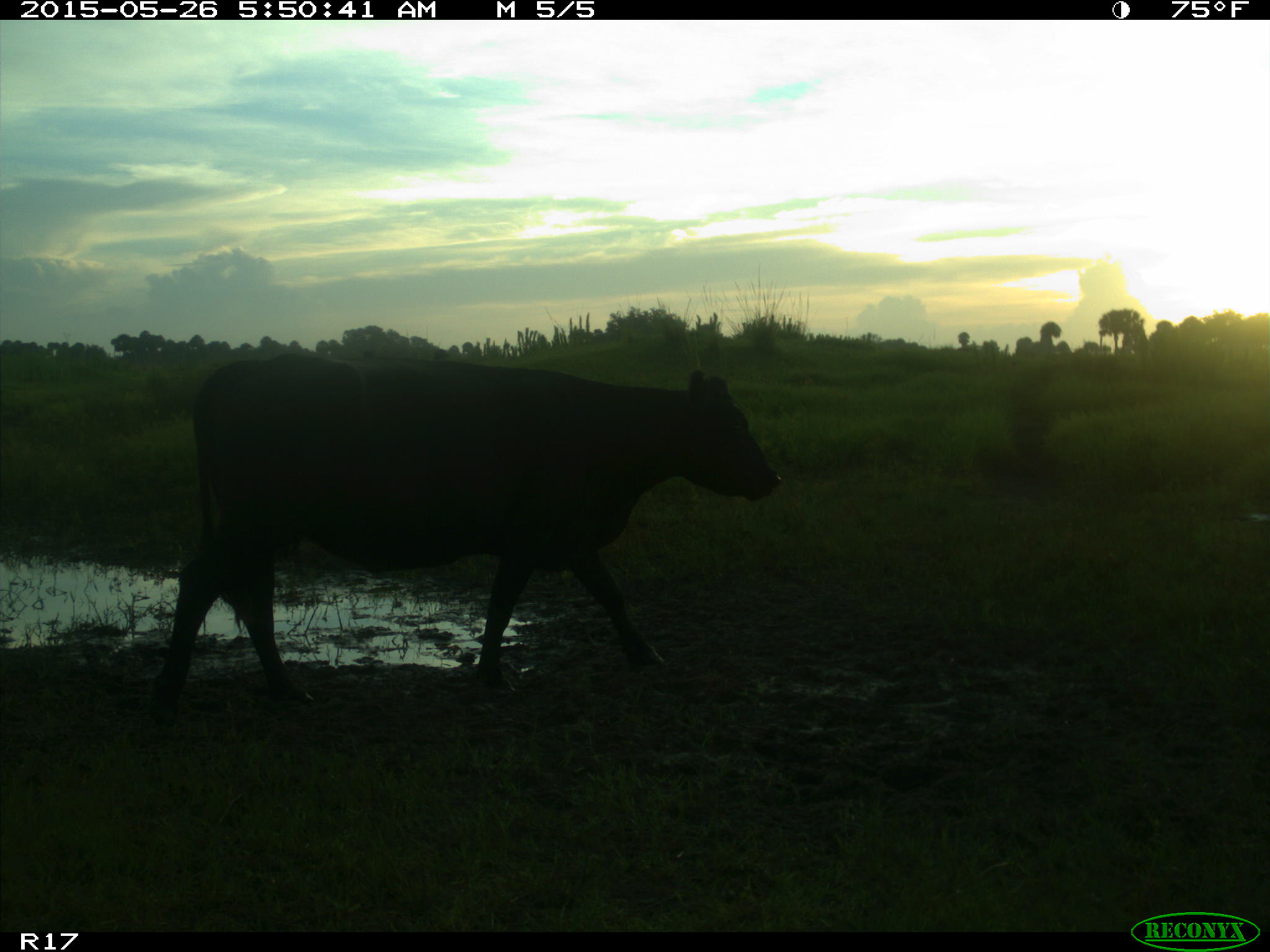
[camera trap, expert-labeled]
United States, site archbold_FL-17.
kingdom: Animalia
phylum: Chordata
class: Mammalia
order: Artiodactyla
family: Bovidae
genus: Bos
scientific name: Bos taurus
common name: domestic cow